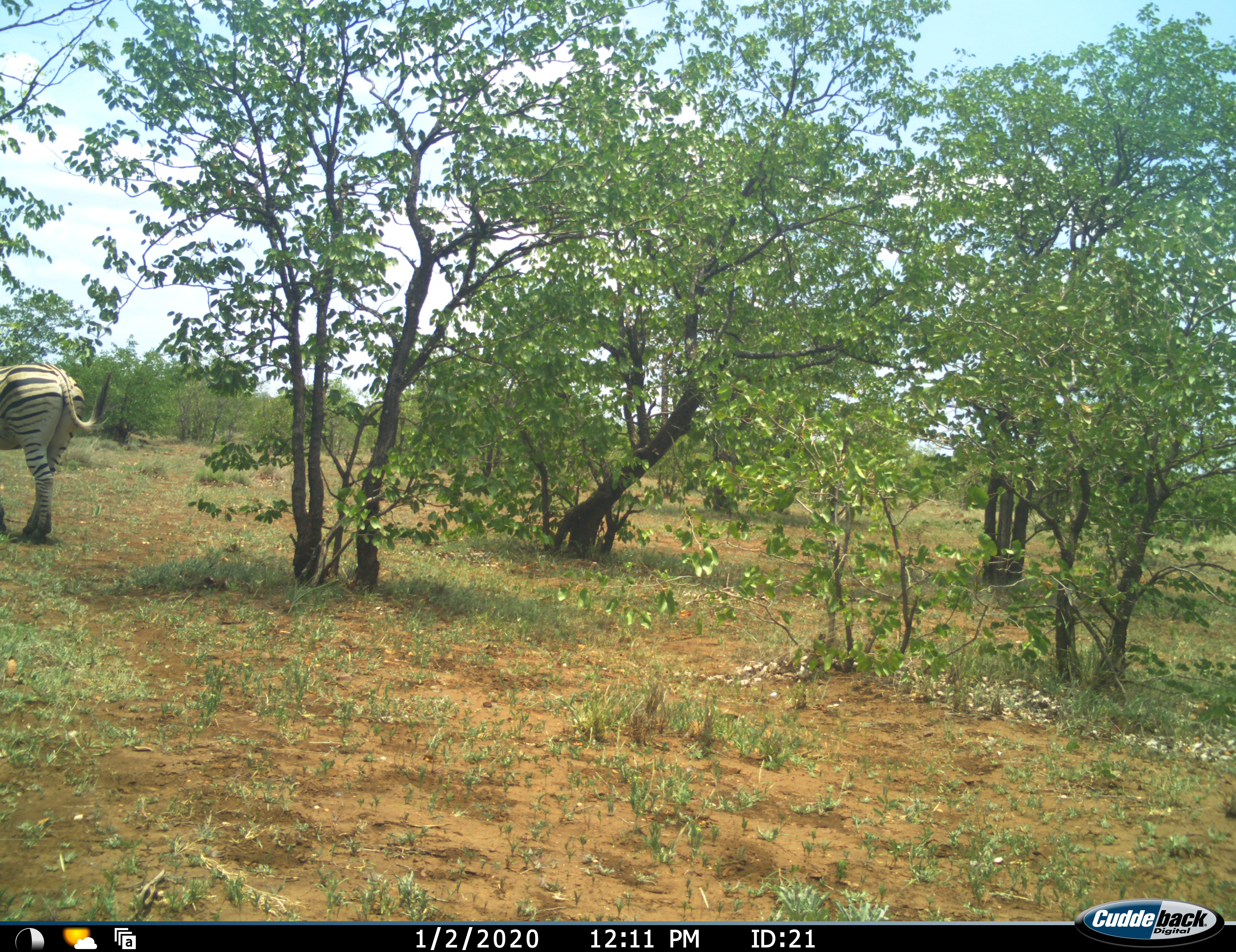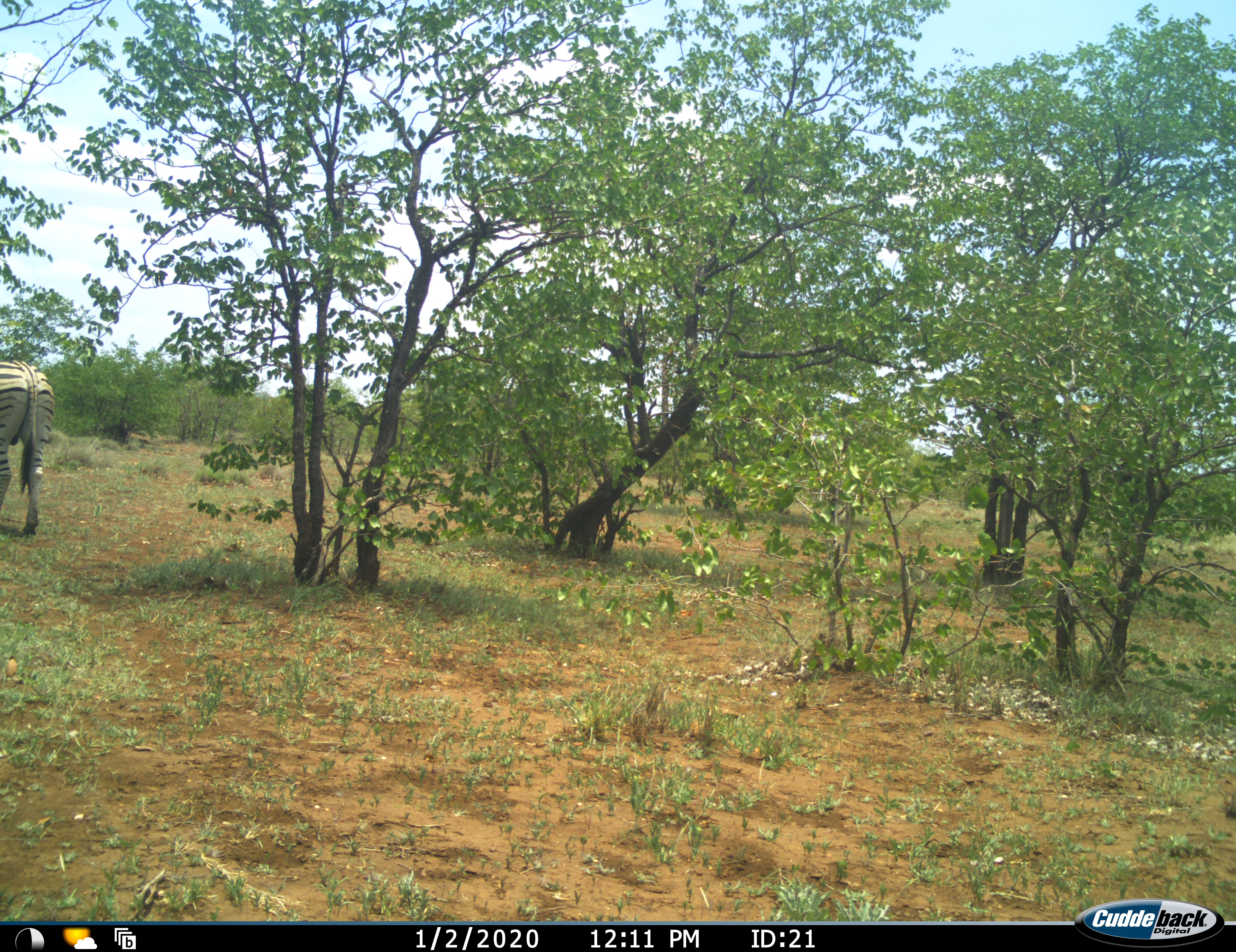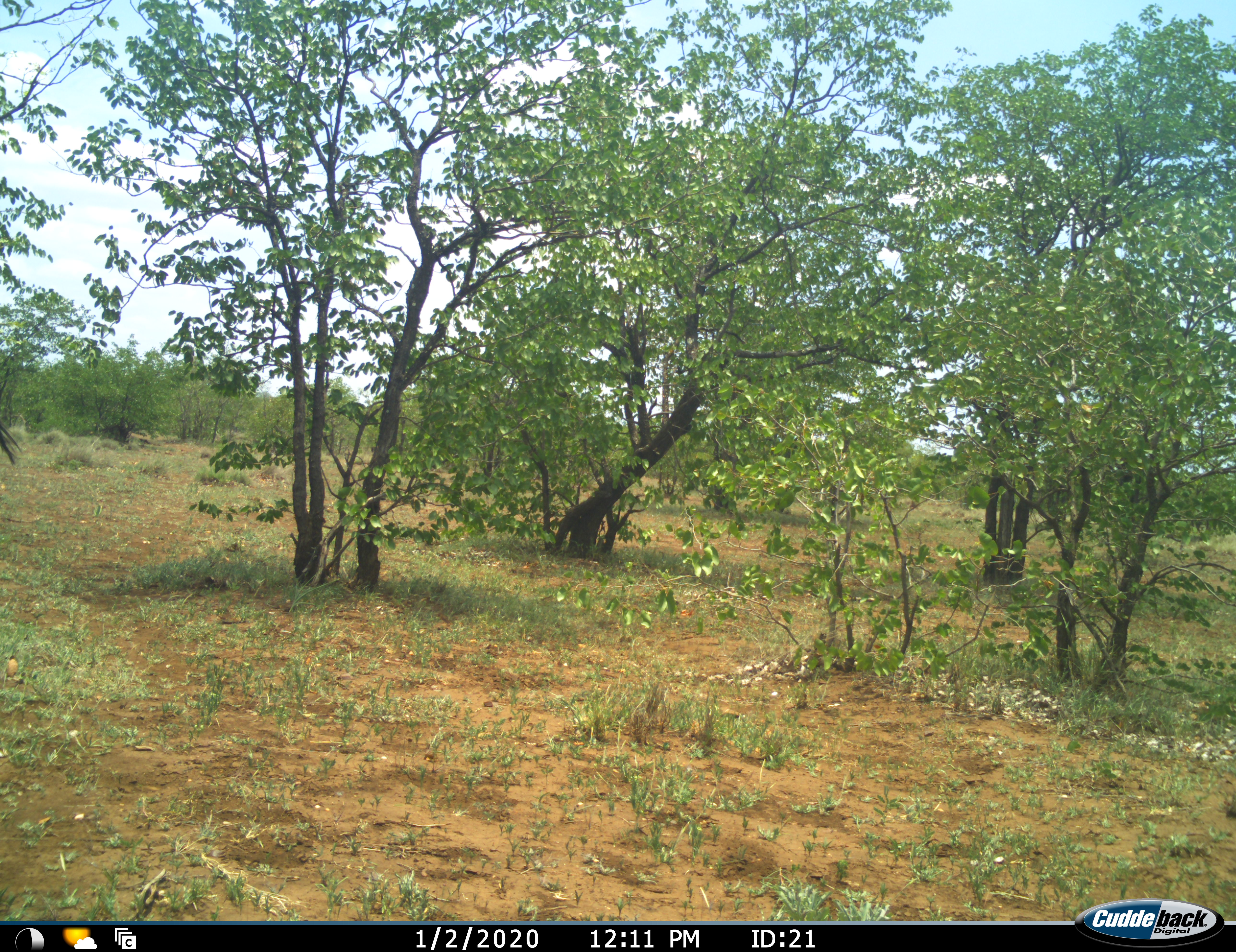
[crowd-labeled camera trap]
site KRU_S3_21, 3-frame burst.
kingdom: Animalia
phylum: Chordata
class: Mammalia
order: Perissodactyla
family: Equidae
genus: Equus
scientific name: Equus quagga burchellii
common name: burchell's zebra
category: zebraburchells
Zebraburchells (burchell's zebra) (Equus quagga burchellii), count 1. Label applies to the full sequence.